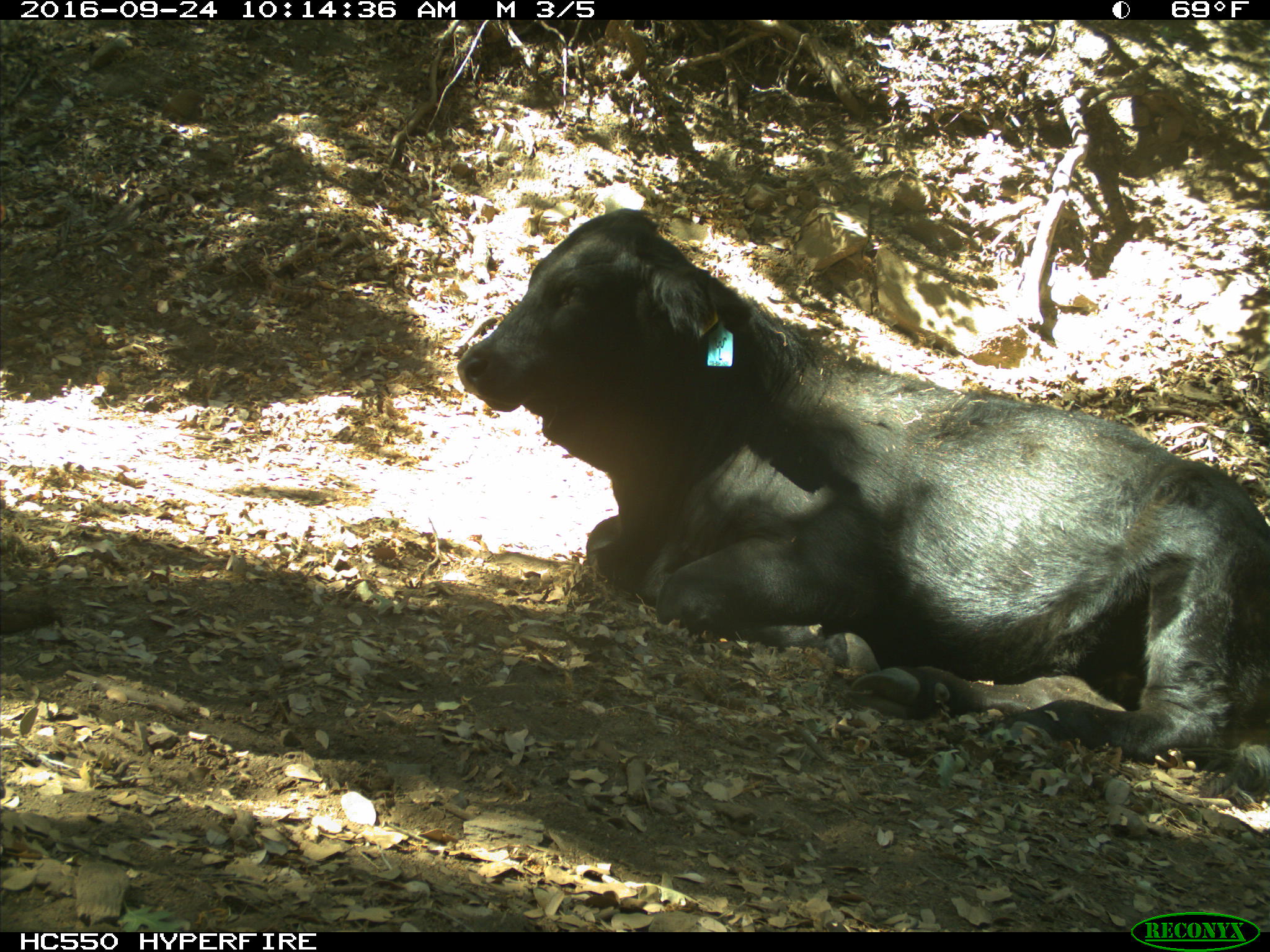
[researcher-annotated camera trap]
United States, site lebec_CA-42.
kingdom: Animalia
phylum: Chordata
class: Mammalia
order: Artiodactyla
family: Bovidae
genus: Bos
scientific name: Bos taurus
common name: domestic cow